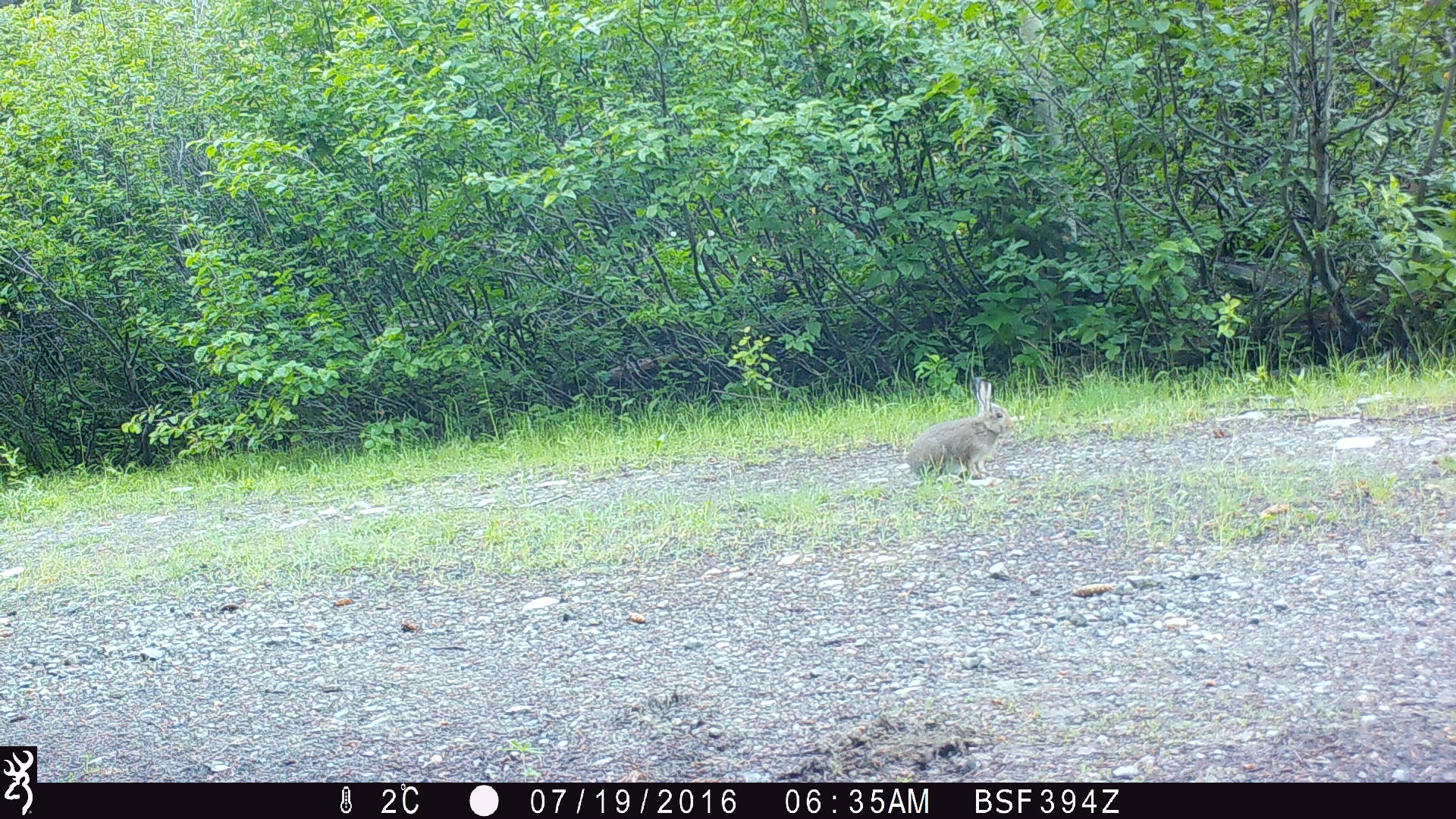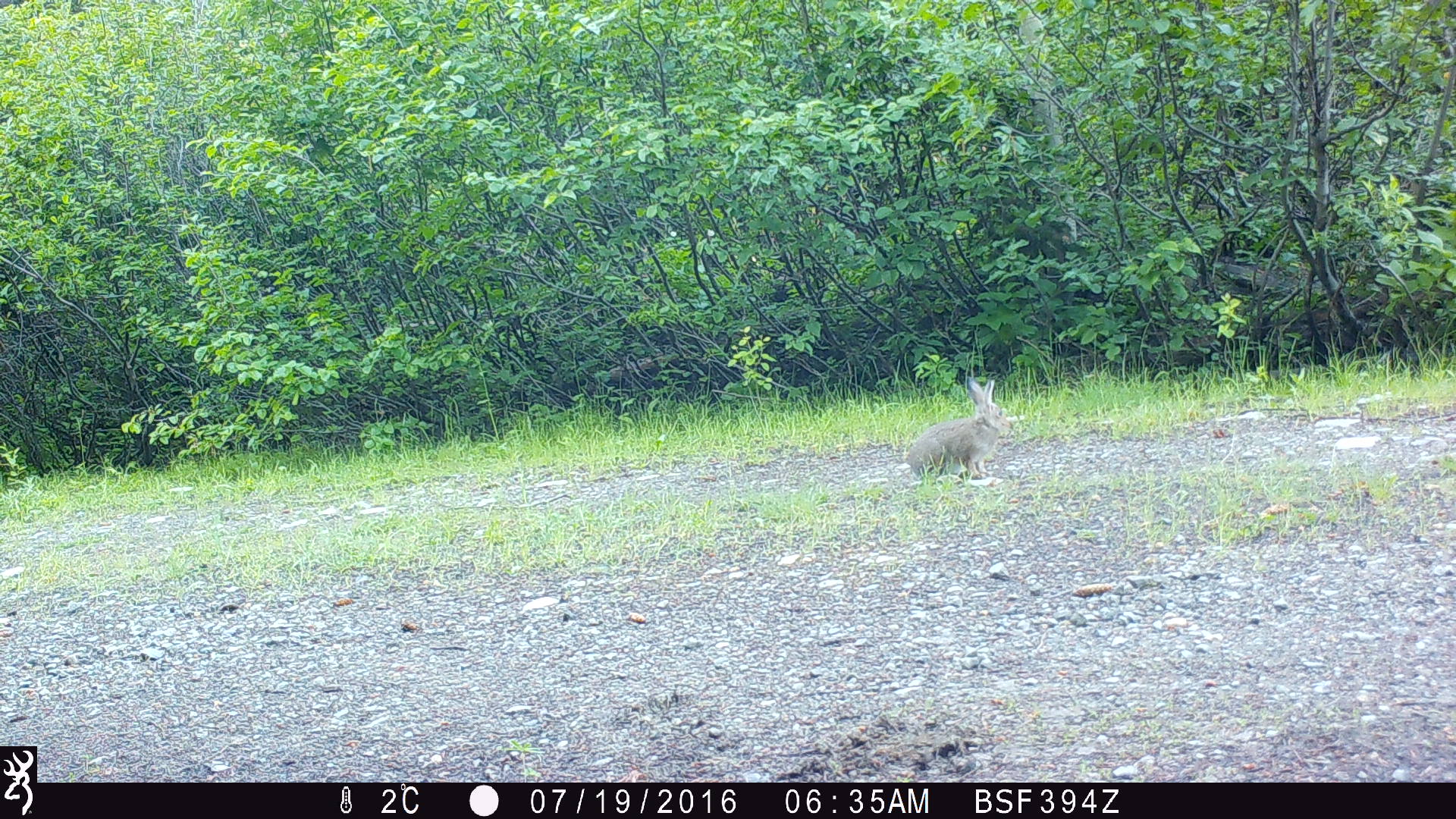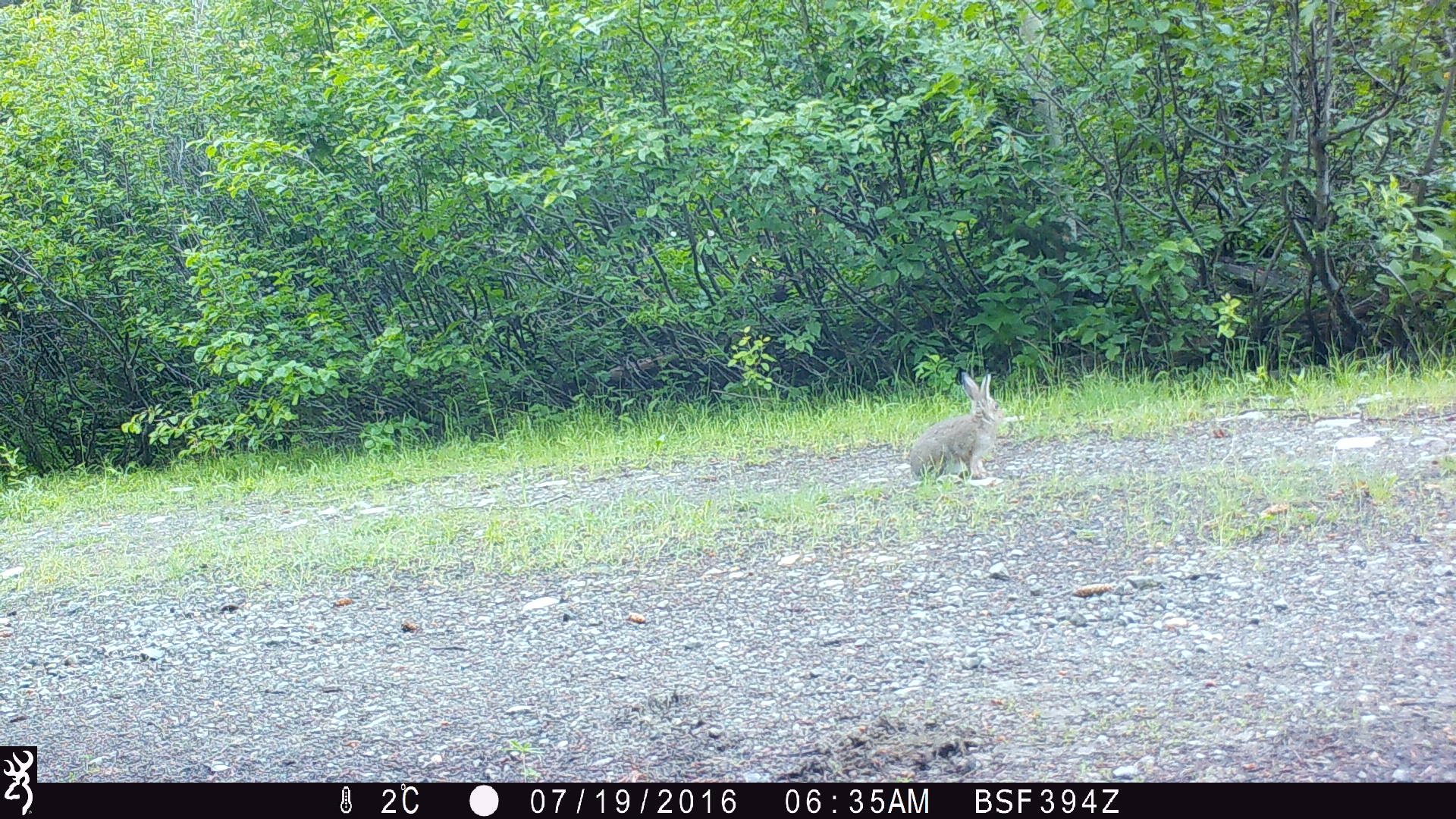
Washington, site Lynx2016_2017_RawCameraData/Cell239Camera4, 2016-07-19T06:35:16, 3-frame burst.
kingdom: Animalia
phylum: Chordata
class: Mammalia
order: Lagomorpha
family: Leporidae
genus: Lepus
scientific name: Lepus americanus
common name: snowshoe hare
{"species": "Lepus americanus (snowshoe hare)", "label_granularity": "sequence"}